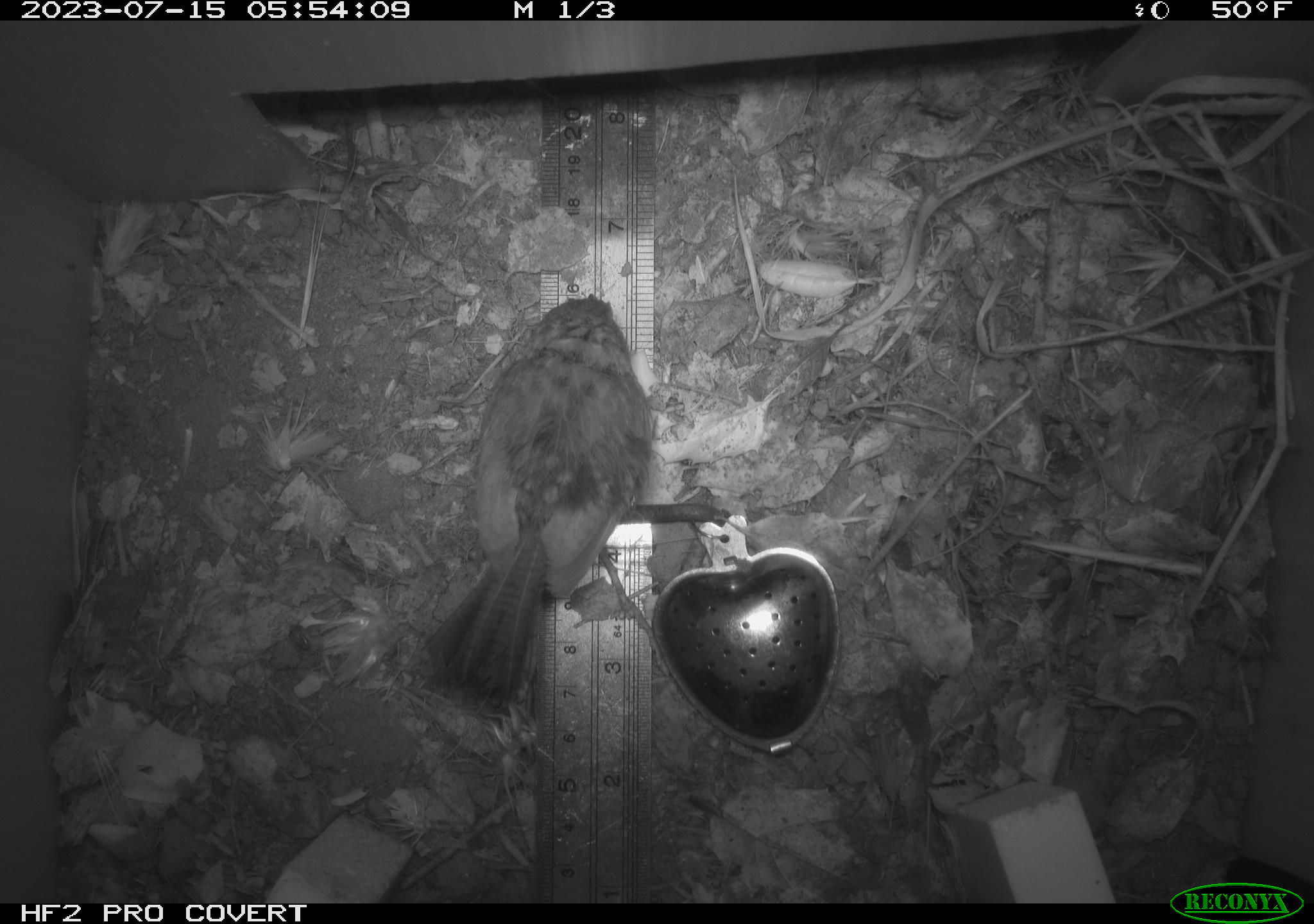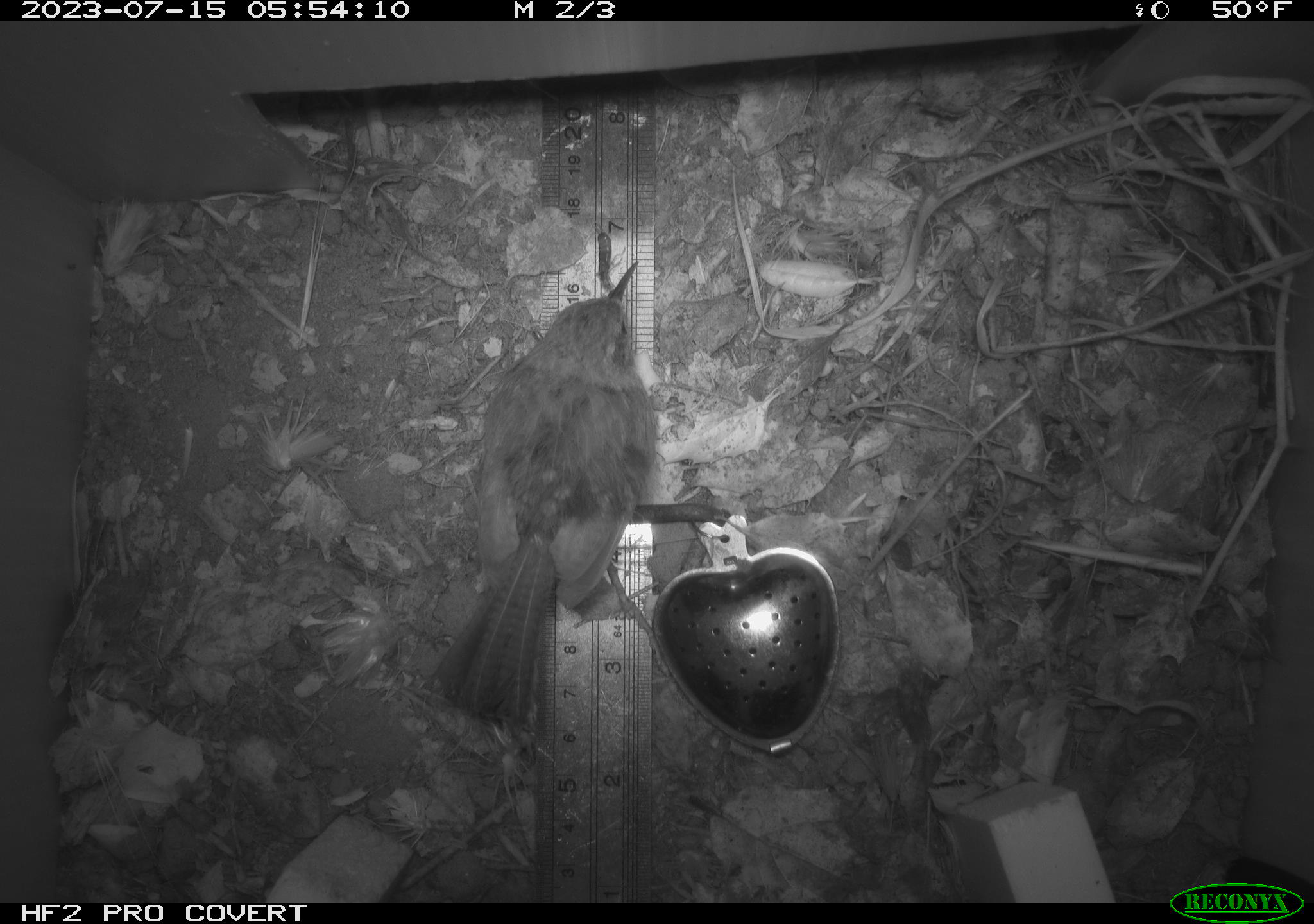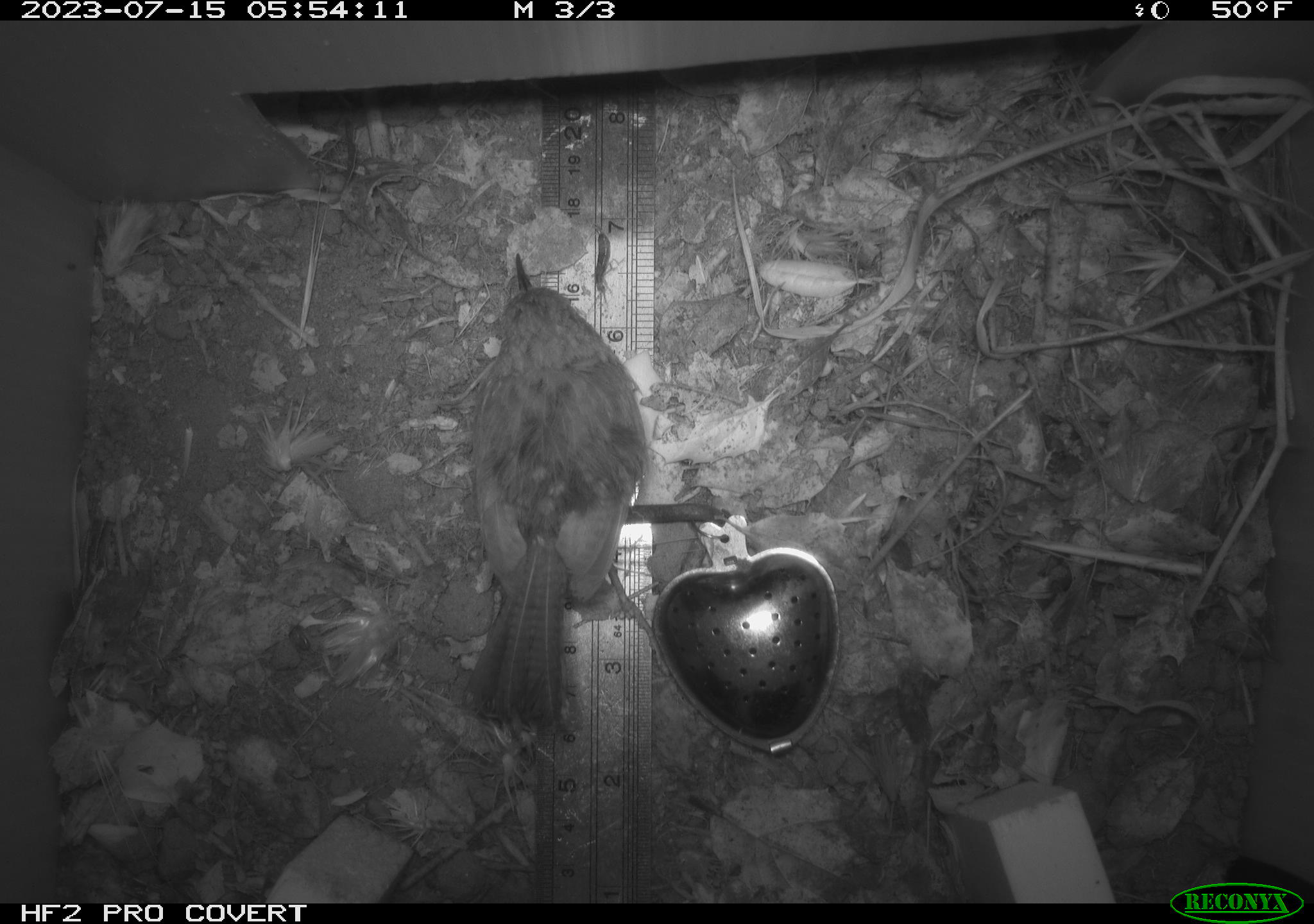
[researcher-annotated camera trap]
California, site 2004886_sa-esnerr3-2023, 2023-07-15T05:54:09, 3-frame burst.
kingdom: Animalia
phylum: Chordata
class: Aves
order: Passeriformes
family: Troglodytidae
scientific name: Troglodytidae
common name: wren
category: troglodytidae family